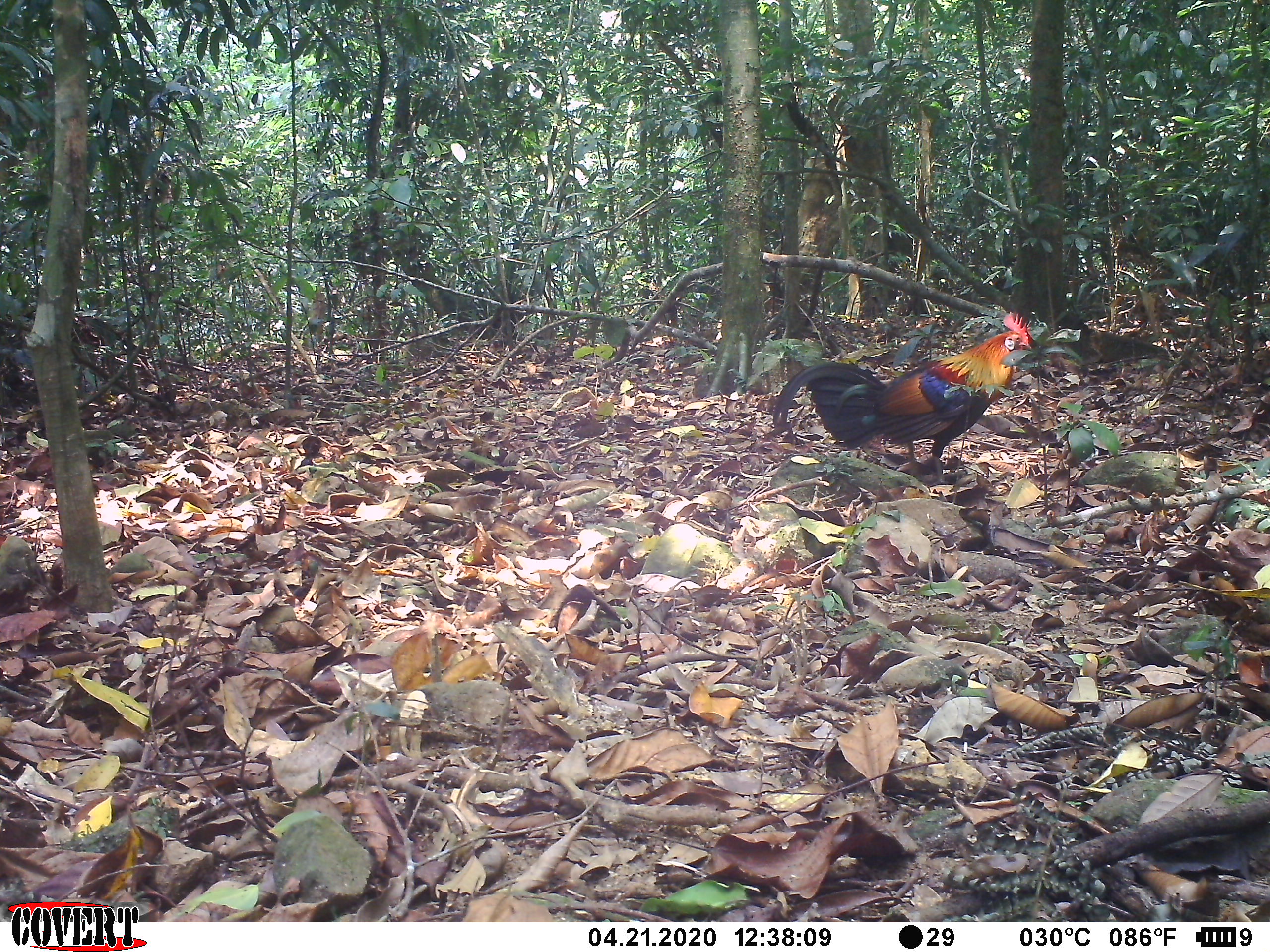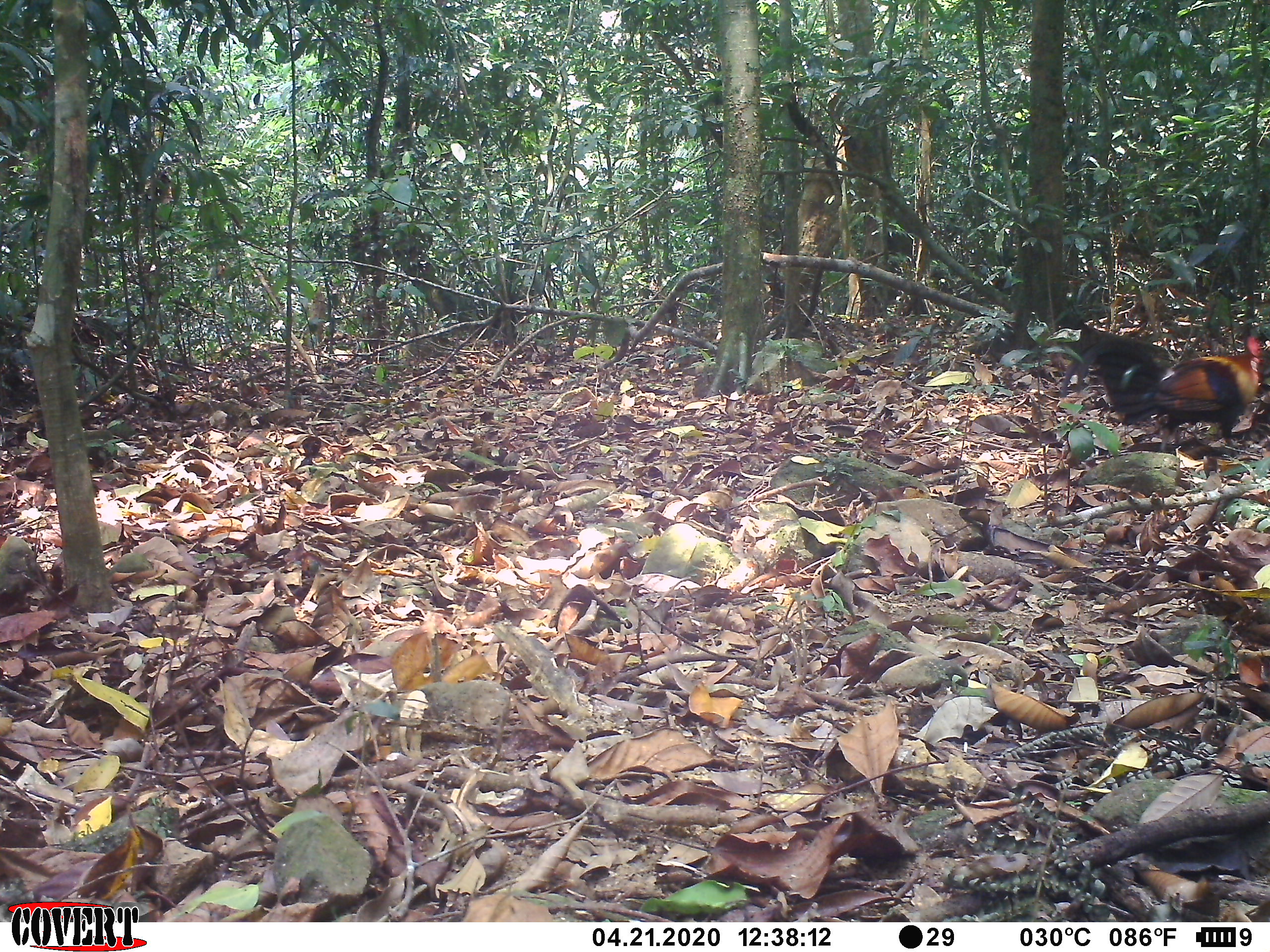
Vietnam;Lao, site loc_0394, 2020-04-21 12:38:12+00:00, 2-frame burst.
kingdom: Animalia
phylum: Chordata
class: Aves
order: Galliformes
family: Phasianidae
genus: Gallus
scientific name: Gallus gallus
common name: red junglefowl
Red junglefowl (Gallus gallus). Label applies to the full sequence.